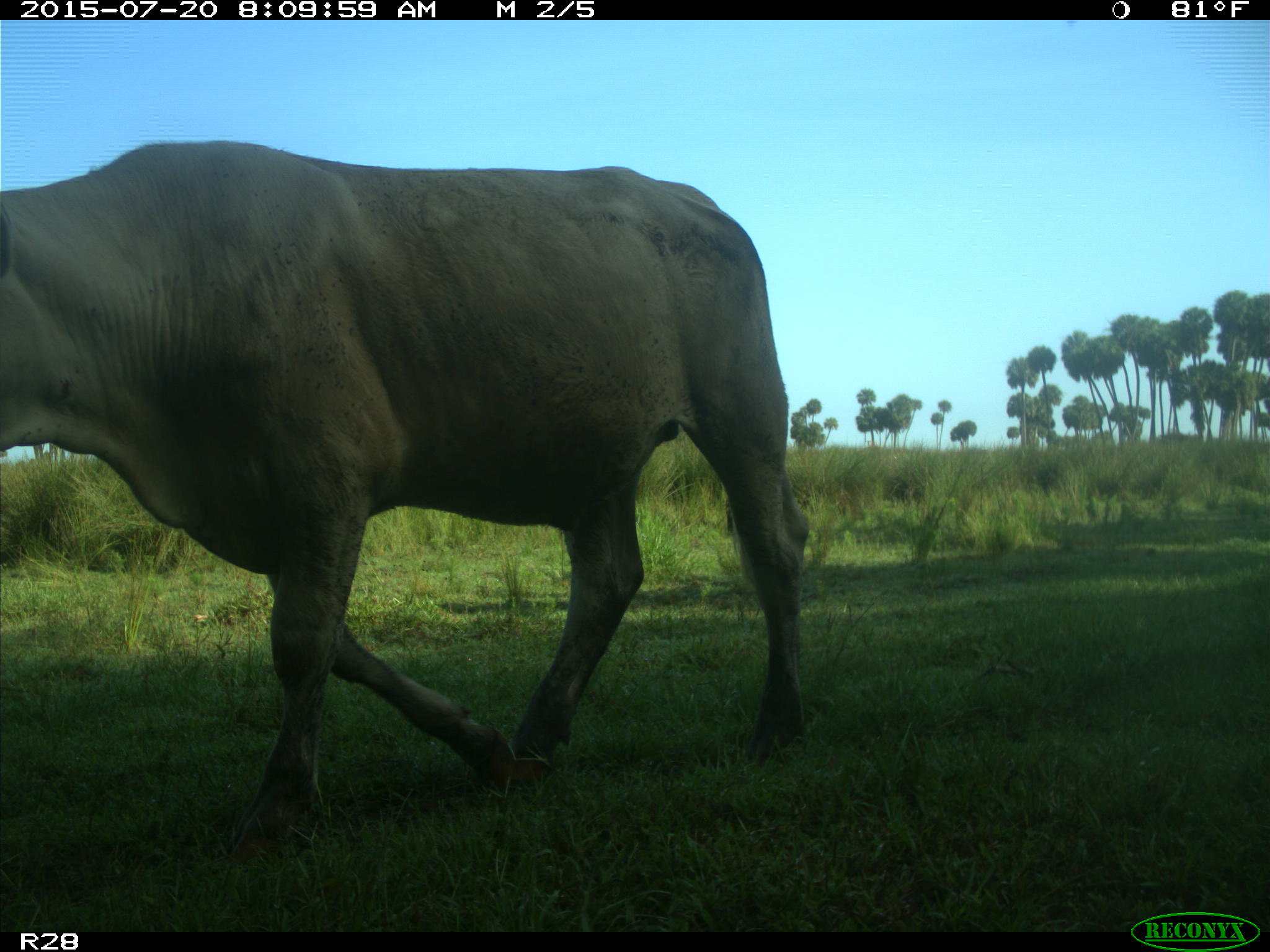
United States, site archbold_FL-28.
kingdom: Animalia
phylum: Chordata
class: Mammalia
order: Artiodactyla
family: Bovidae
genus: Bos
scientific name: Bos taurus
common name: domestic cow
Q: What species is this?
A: Bos taurus (domestic cow).